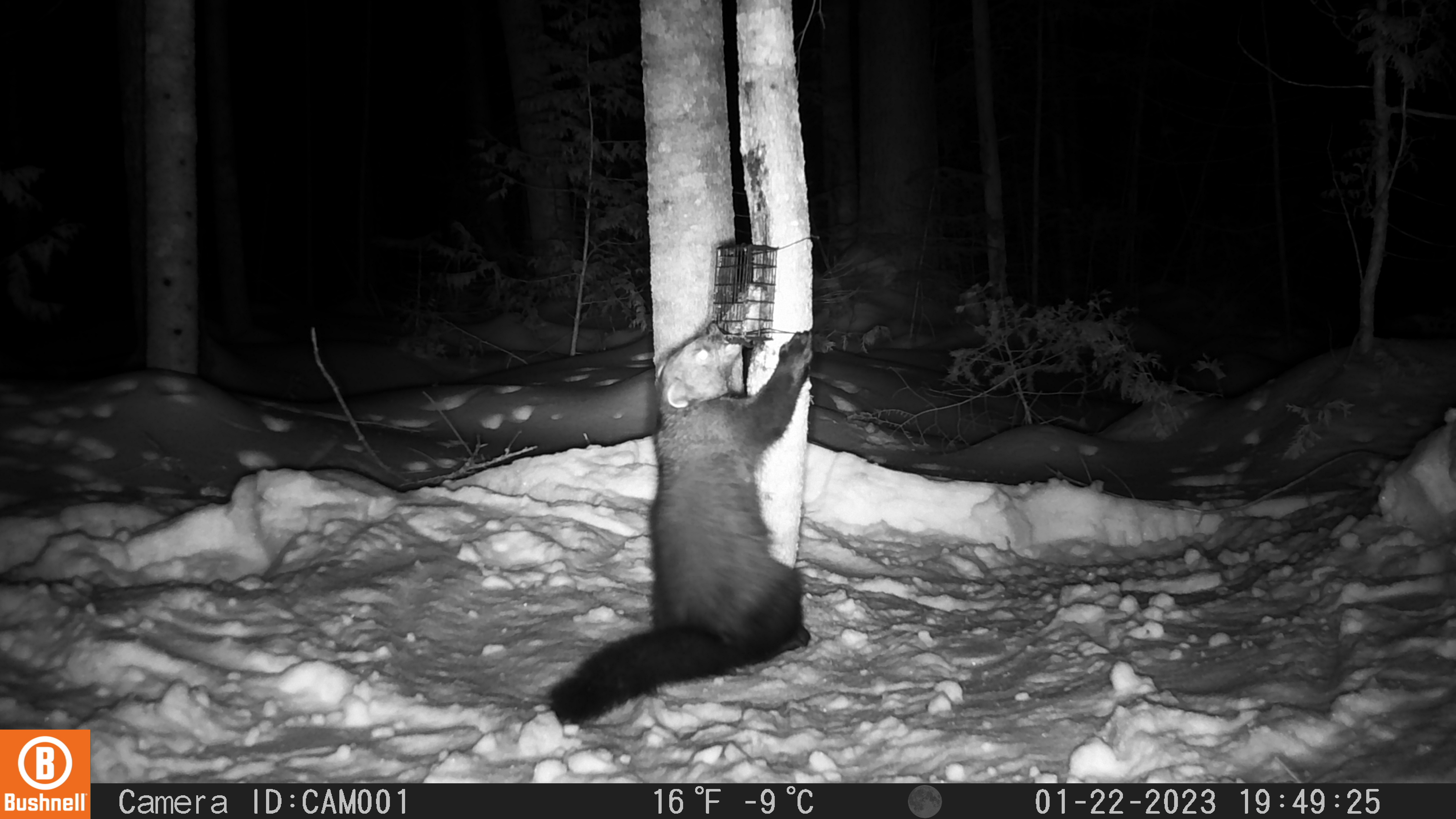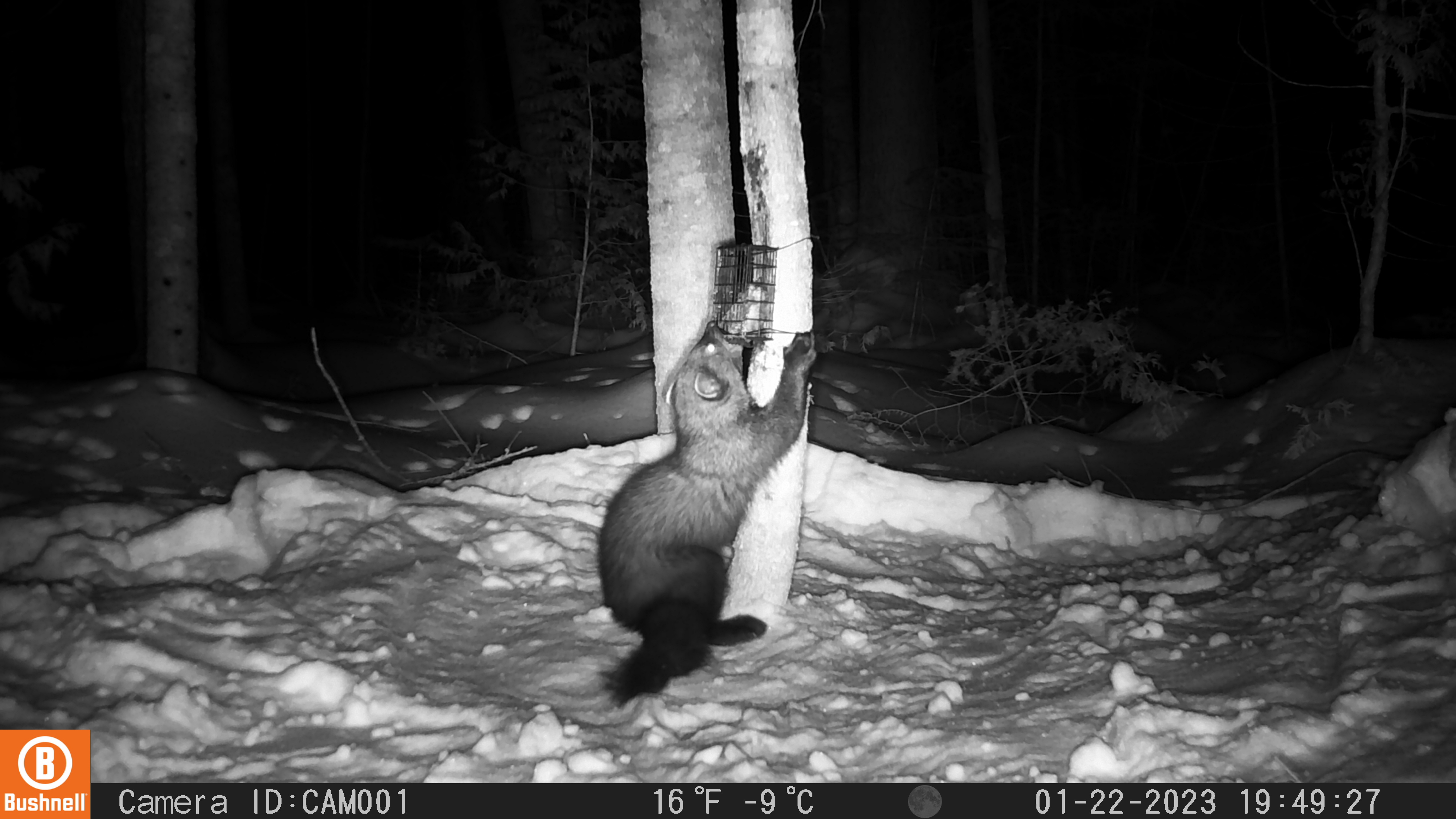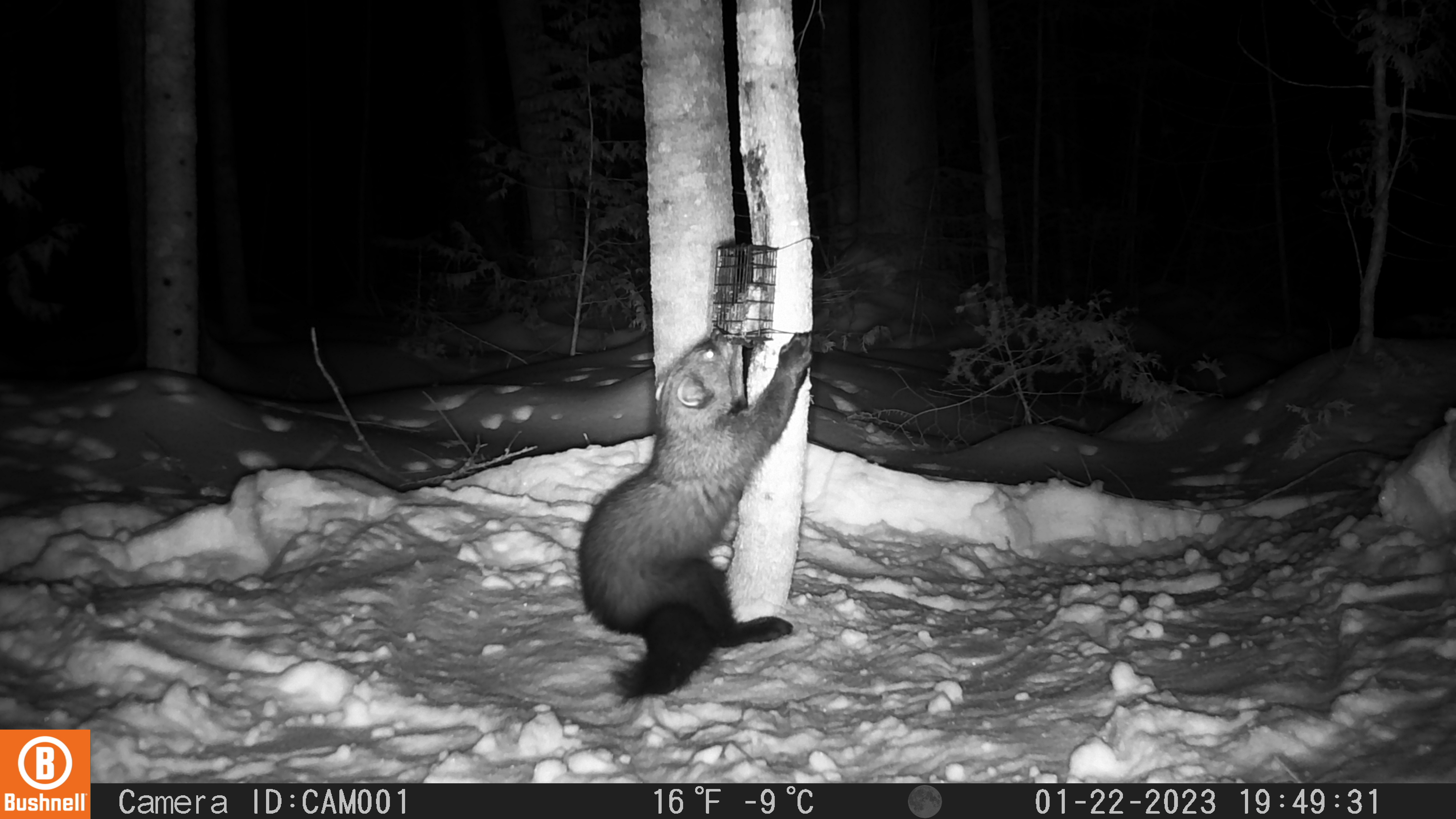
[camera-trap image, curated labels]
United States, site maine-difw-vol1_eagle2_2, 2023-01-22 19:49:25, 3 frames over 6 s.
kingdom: Animalia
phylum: Chordata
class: Mammalia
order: Carnivora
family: Mustelidae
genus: Pekania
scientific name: Pekania pennanti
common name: fisher